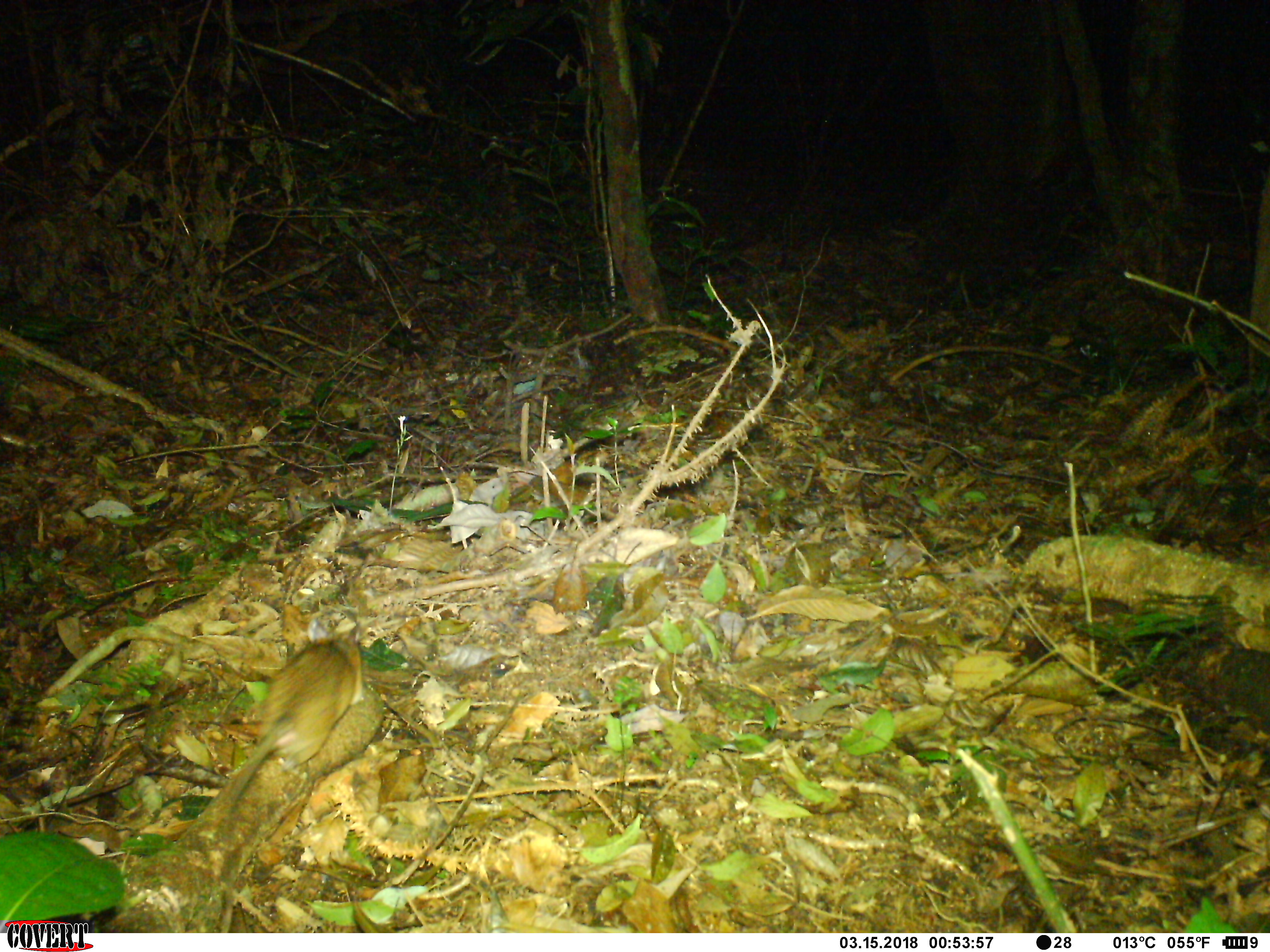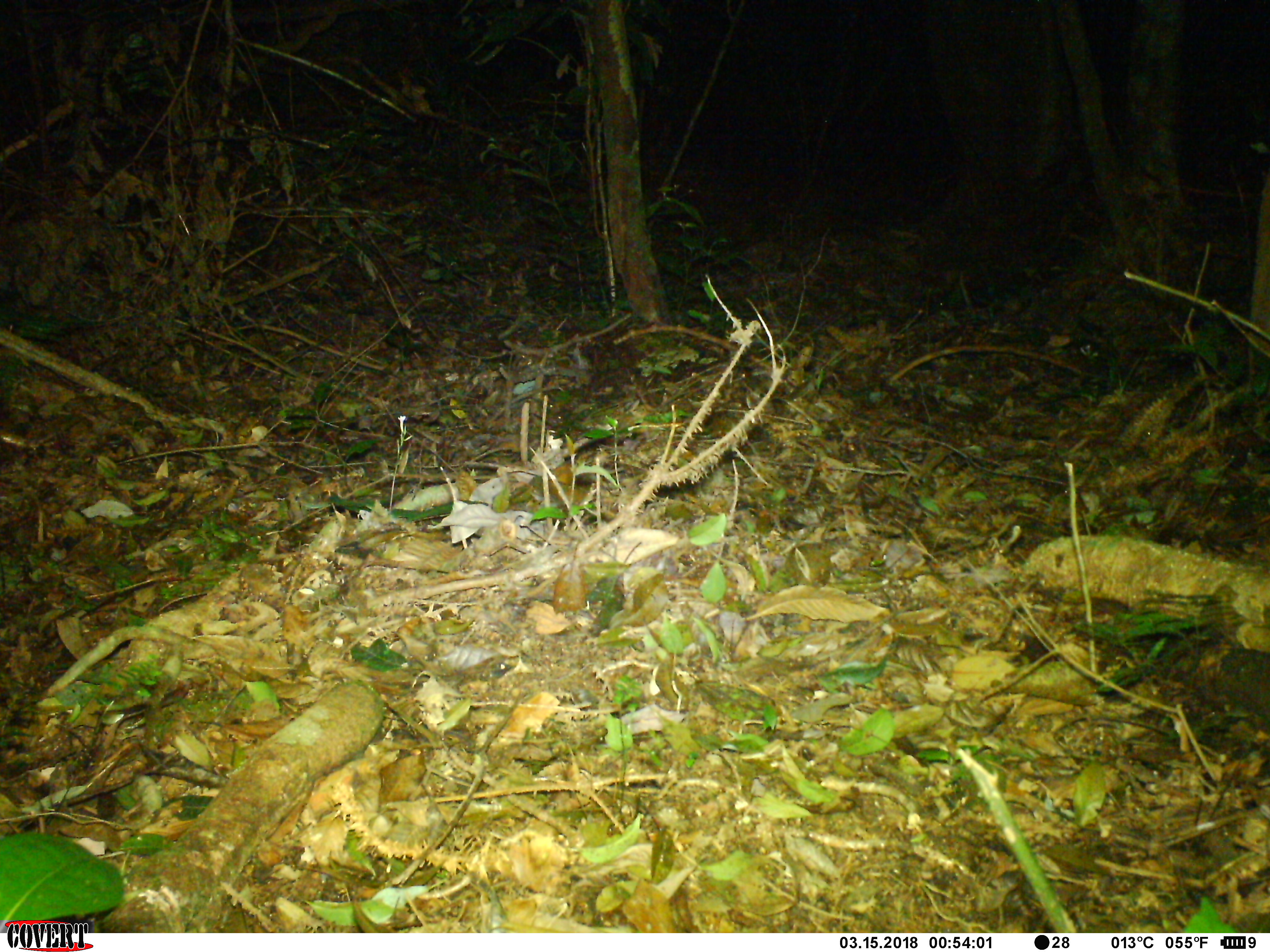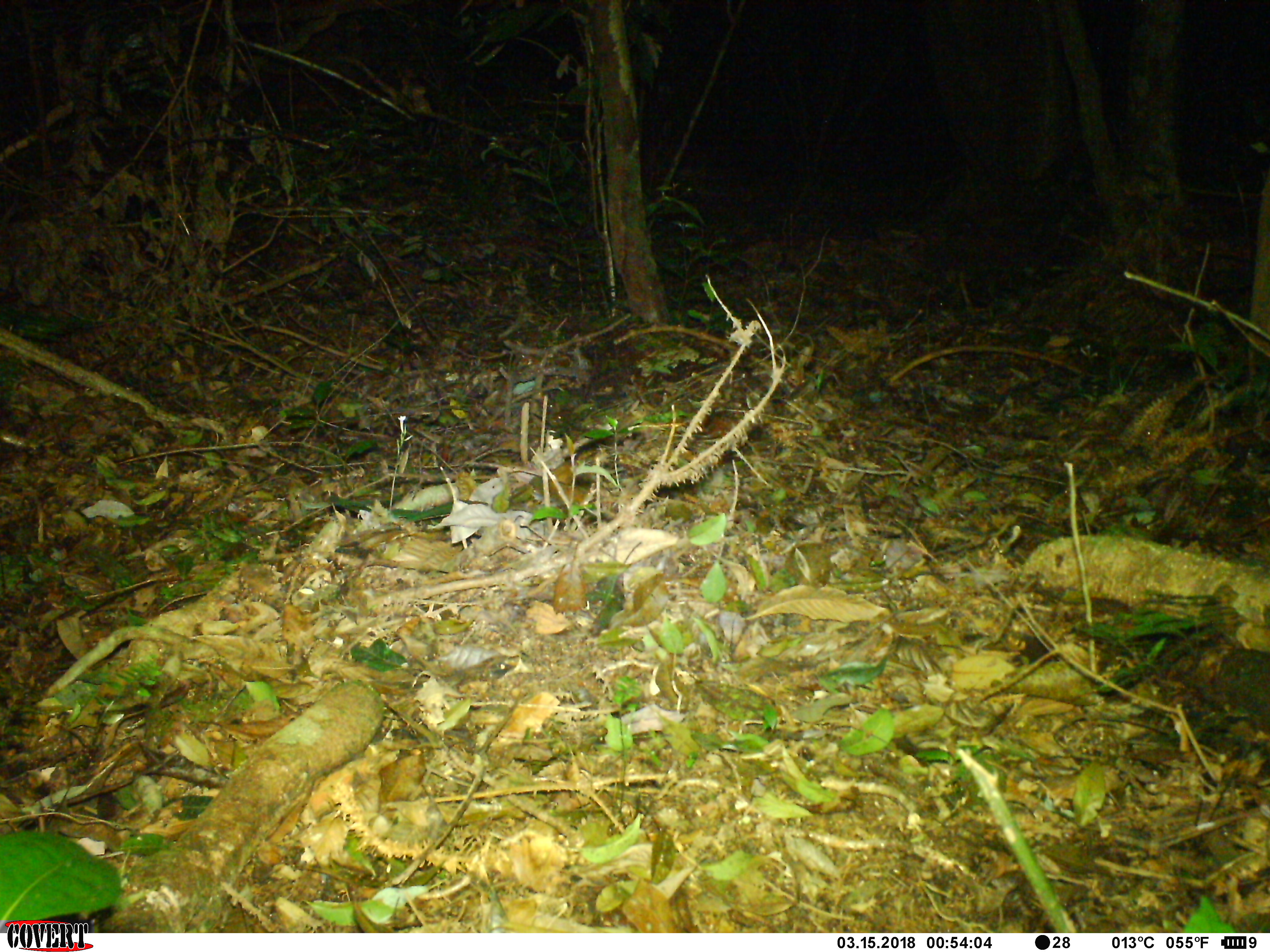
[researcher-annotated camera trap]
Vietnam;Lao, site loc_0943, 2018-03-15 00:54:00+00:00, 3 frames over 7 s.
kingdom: Animalia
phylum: Chordata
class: Mammalia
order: Rodentia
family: Muridae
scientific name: Muridae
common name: old-world mice and rats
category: unidentified murid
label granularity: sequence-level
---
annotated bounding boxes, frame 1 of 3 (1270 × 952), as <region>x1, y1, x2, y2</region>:
unidentified murid: <region>216, 609, 368, 819</region>